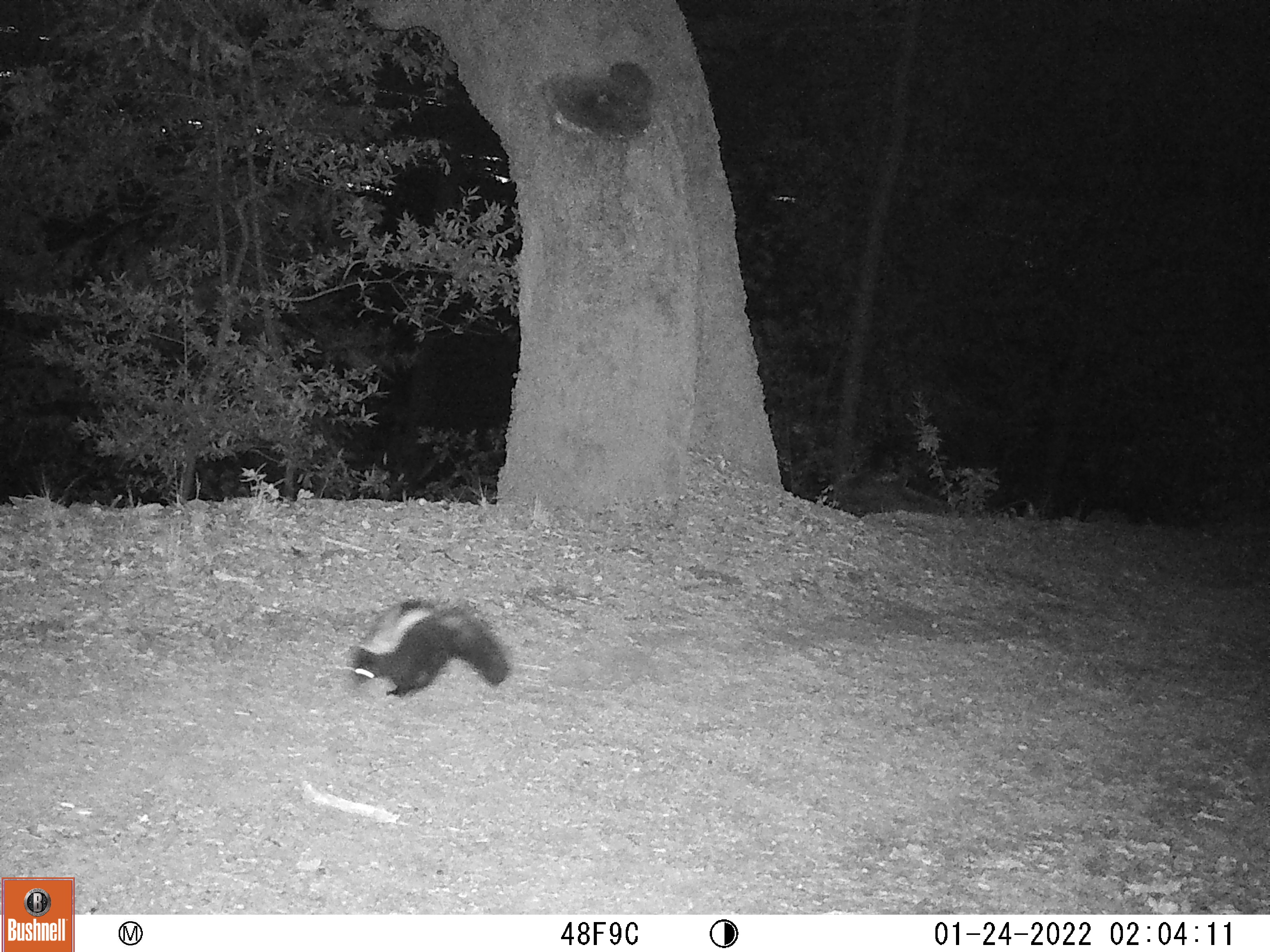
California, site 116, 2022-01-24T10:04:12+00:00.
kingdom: Animalia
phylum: Chordata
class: Mammalia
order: Carnivora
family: Mephitidae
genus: Mephitis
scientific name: Mephitis mephitis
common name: striped skunk